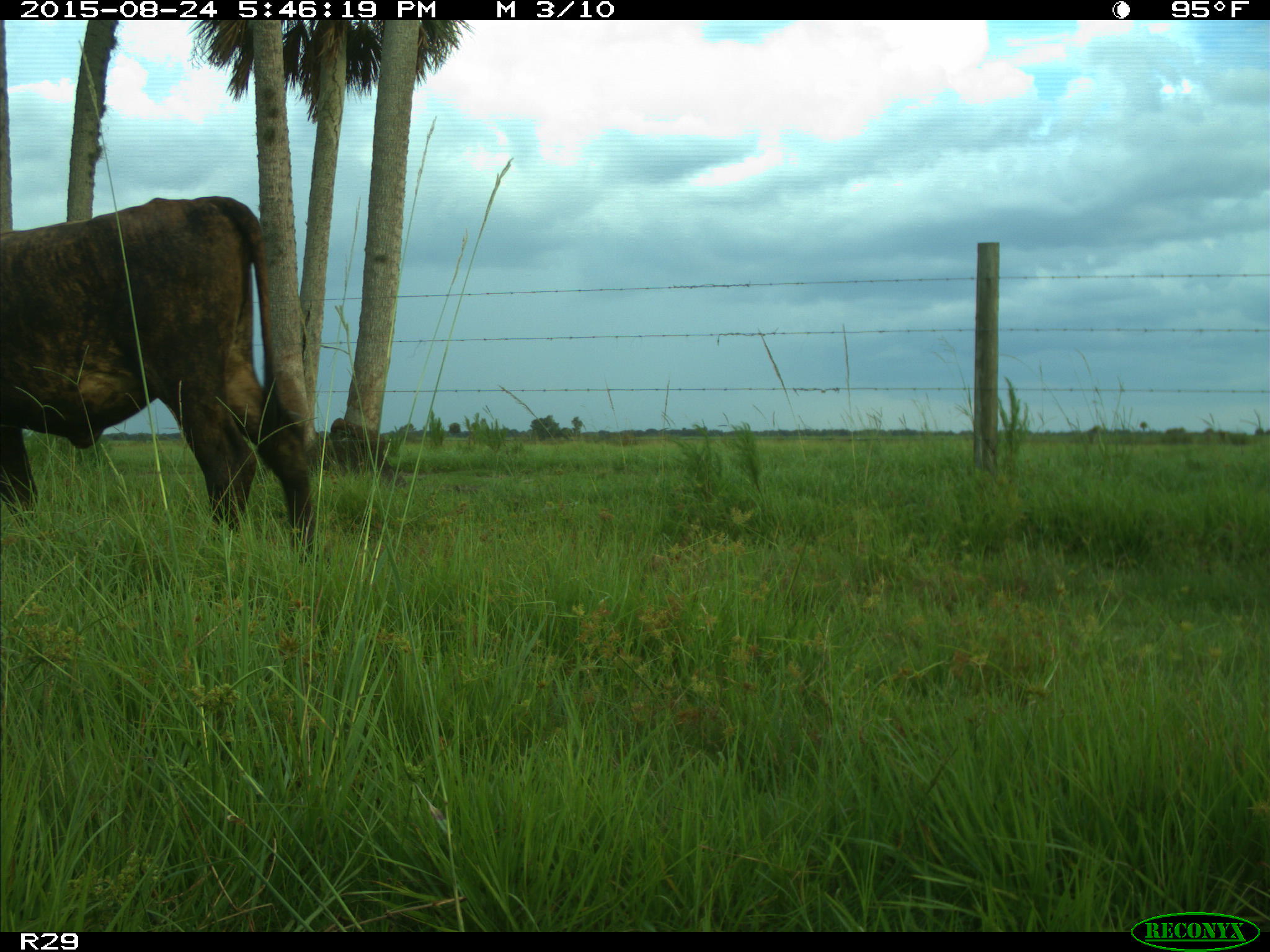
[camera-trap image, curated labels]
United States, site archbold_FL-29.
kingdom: Animalia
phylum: Chordata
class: Mammalia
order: Artiodactyla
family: Bovidae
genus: Bos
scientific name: Bos taurus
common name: domestic cow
Bos taurus (domestic cow).